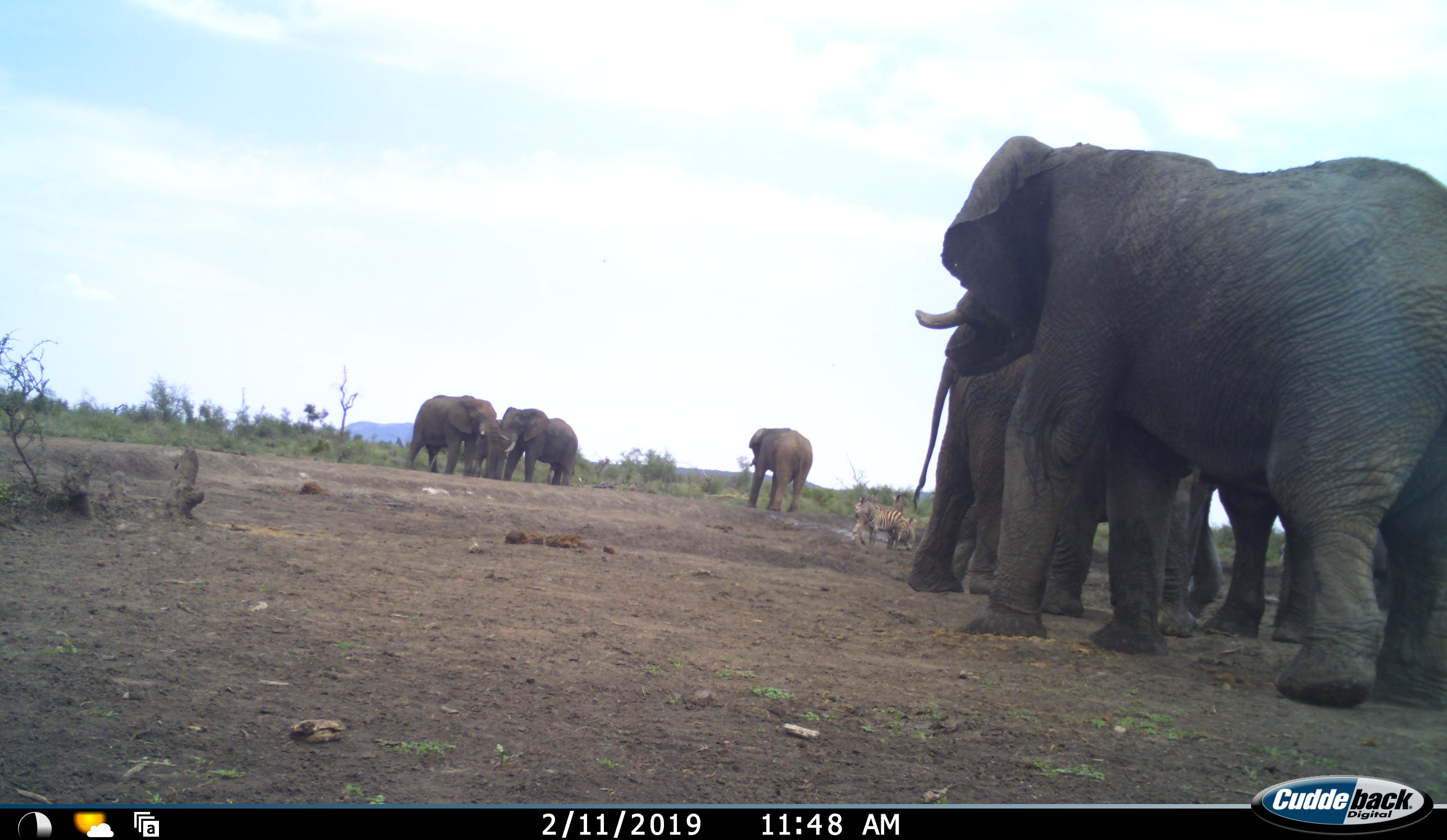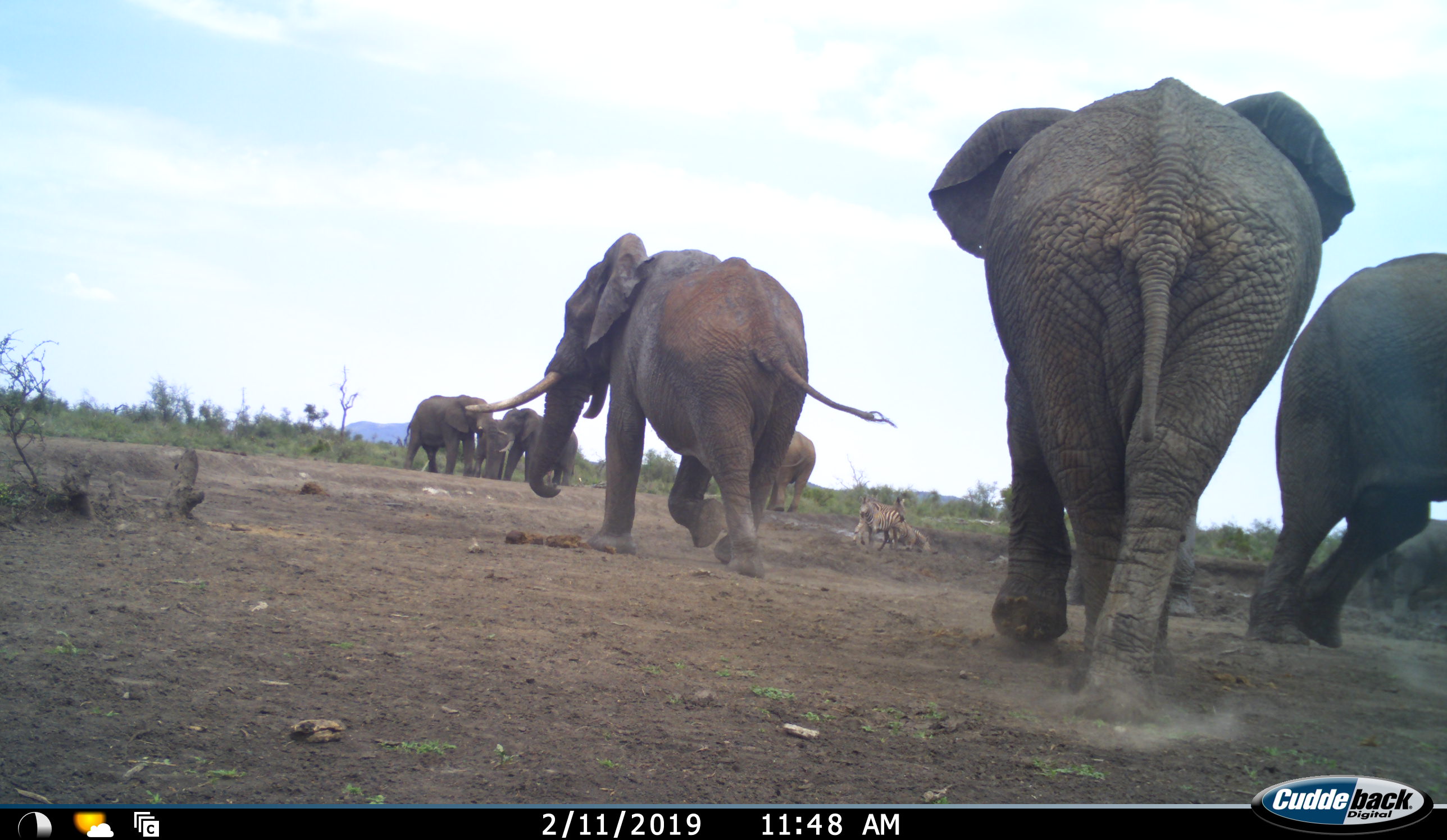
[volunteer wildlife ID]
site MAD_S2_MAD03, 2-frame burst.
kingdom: Animalia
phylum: Chordata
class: Mammalia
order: Proboscidea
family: Elephantidae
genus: Loxodonta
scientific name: Loxodonta africana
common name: african bush elephant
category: elephant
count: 8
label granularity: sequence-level